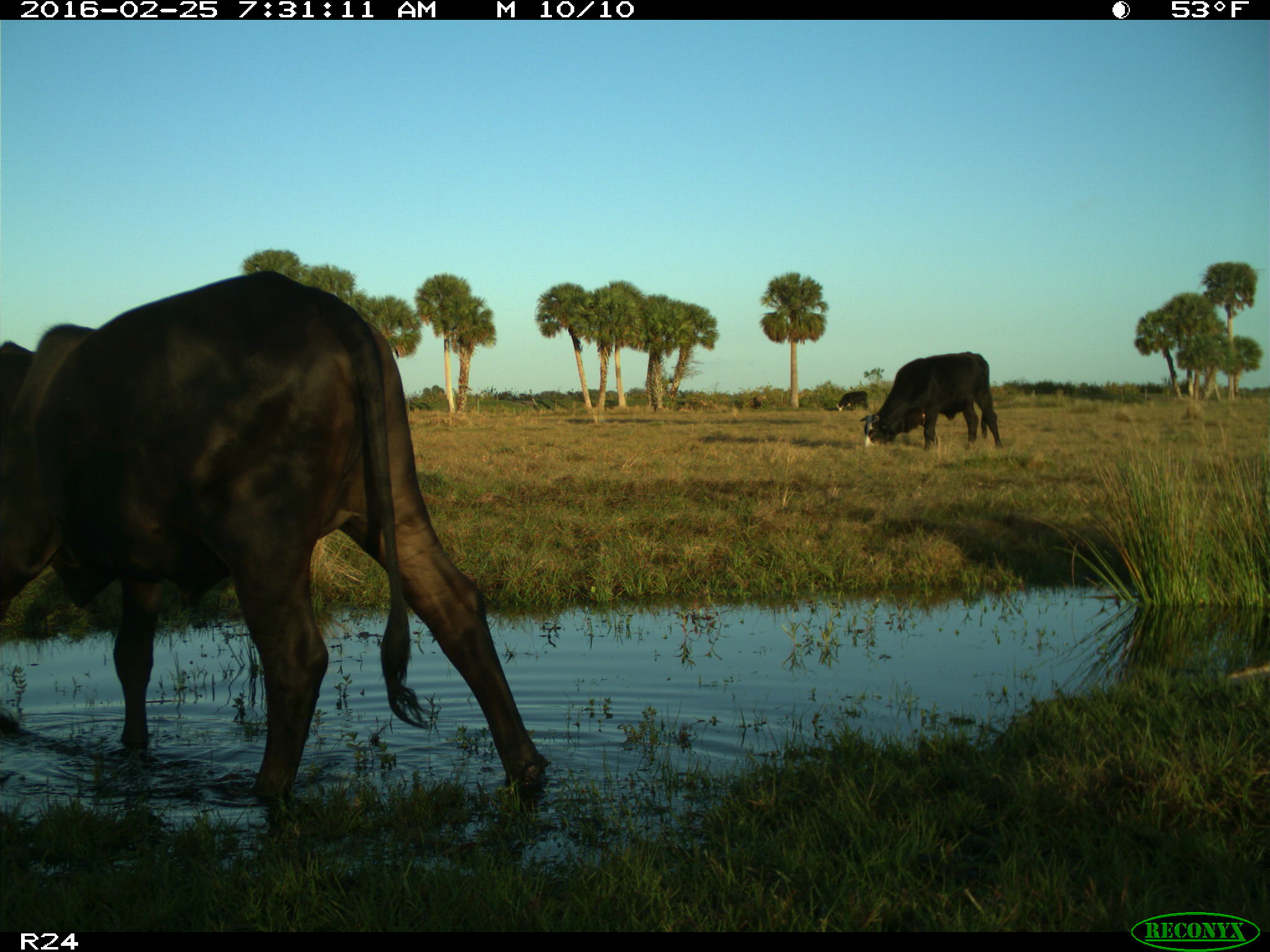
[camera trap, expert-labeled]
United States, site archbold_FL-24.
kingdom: Animalia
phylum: Chordata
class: Mammalia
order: Artiodactyla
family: Bovidae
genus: Bos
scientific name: Bos taurus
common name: domestic cow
Bos taurus (domestic cow).